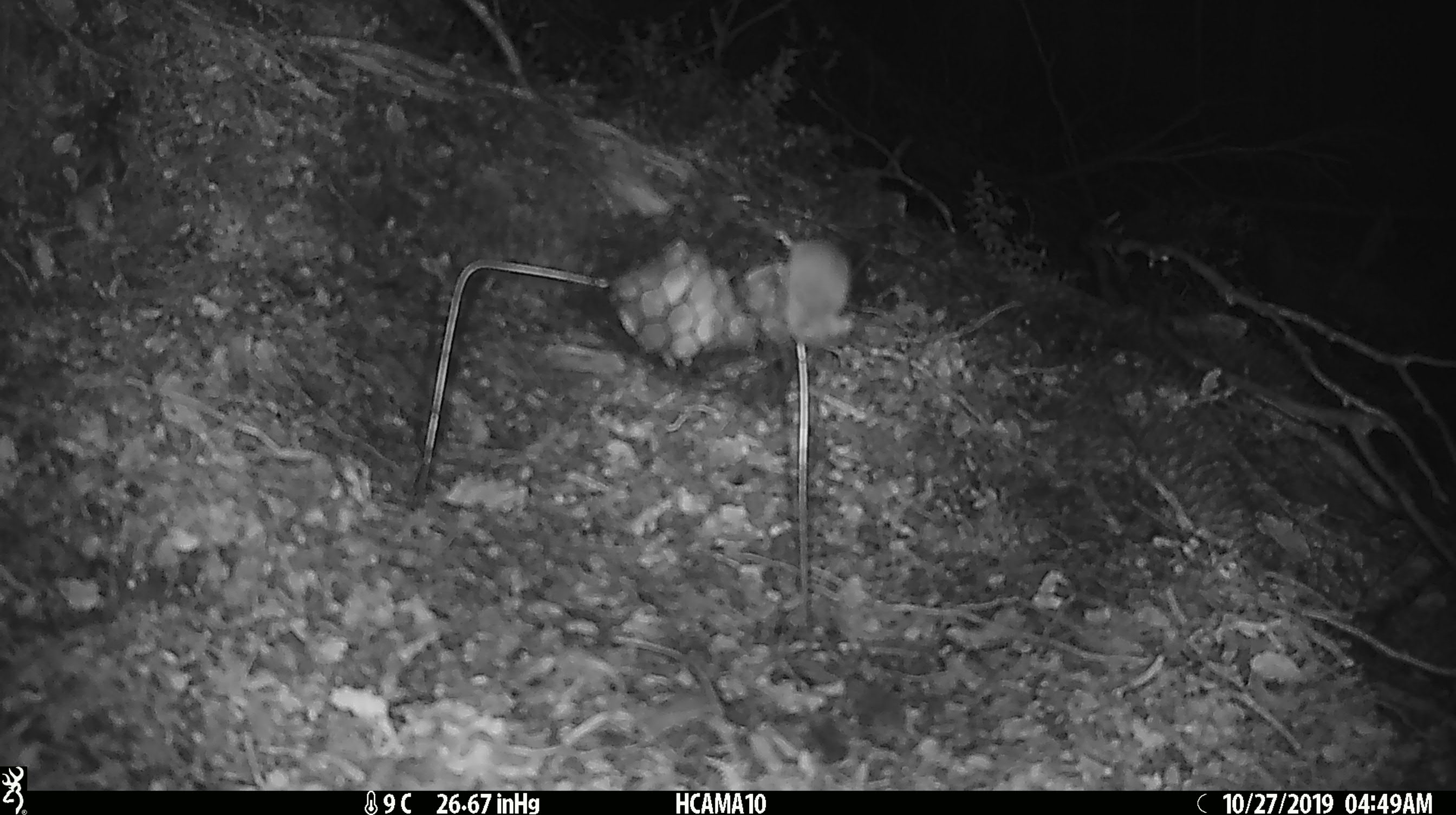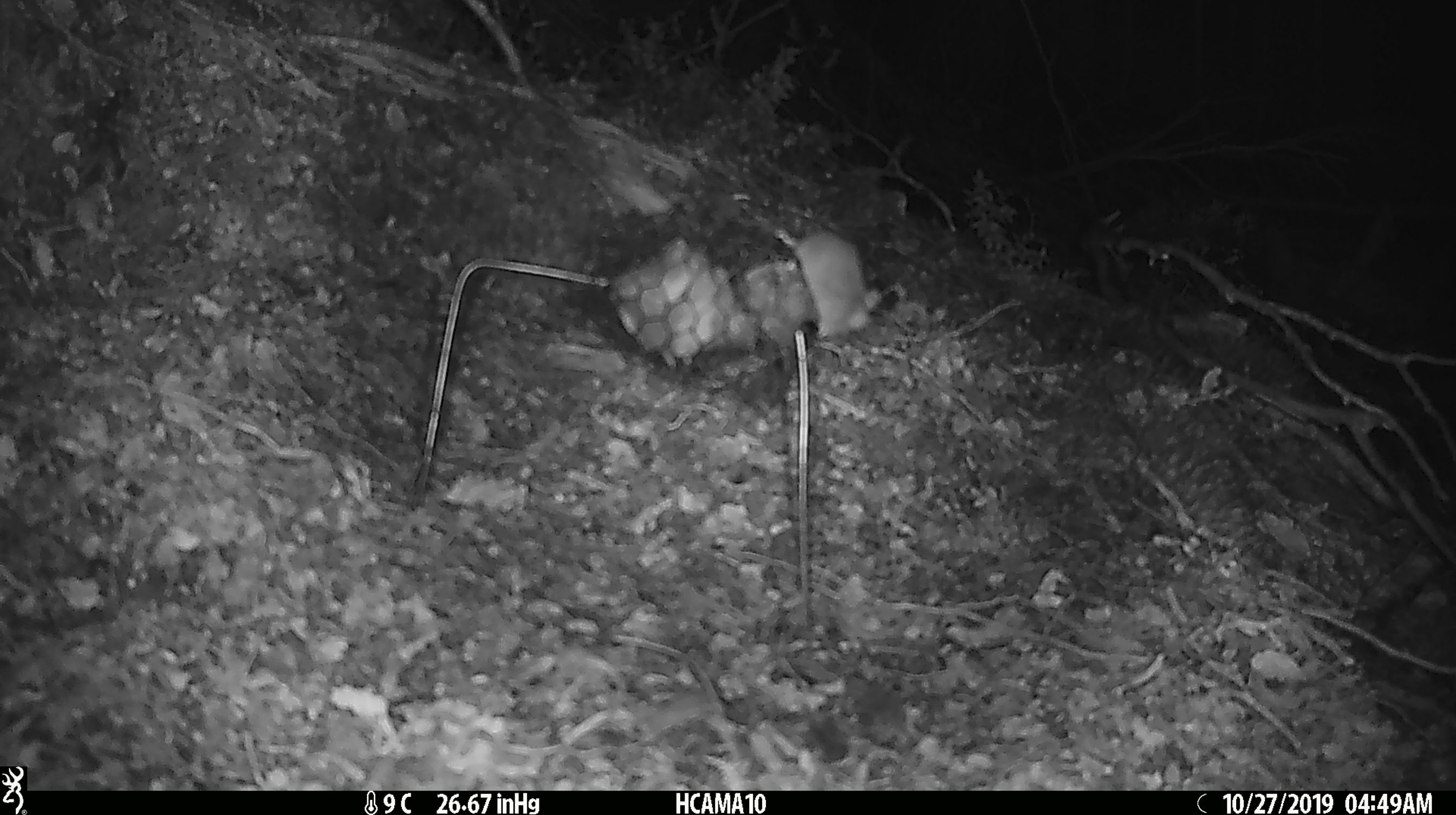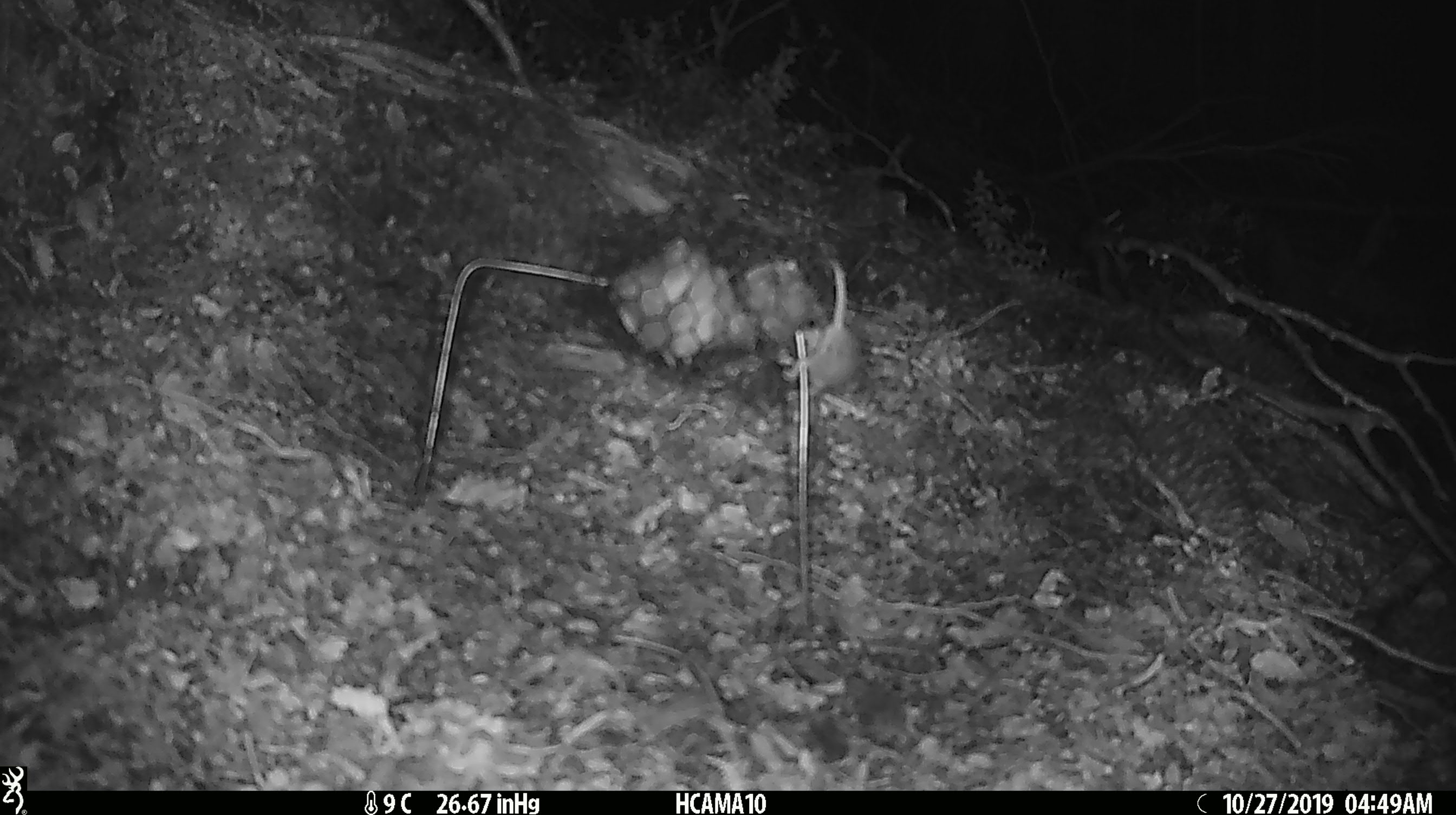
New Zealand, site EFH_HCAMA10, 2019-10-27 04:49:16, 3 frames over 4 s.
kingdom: Animalia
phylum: Chordata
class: Mammalia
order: Rodentia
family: Muridae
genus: Mus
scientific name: Mus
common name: mouse